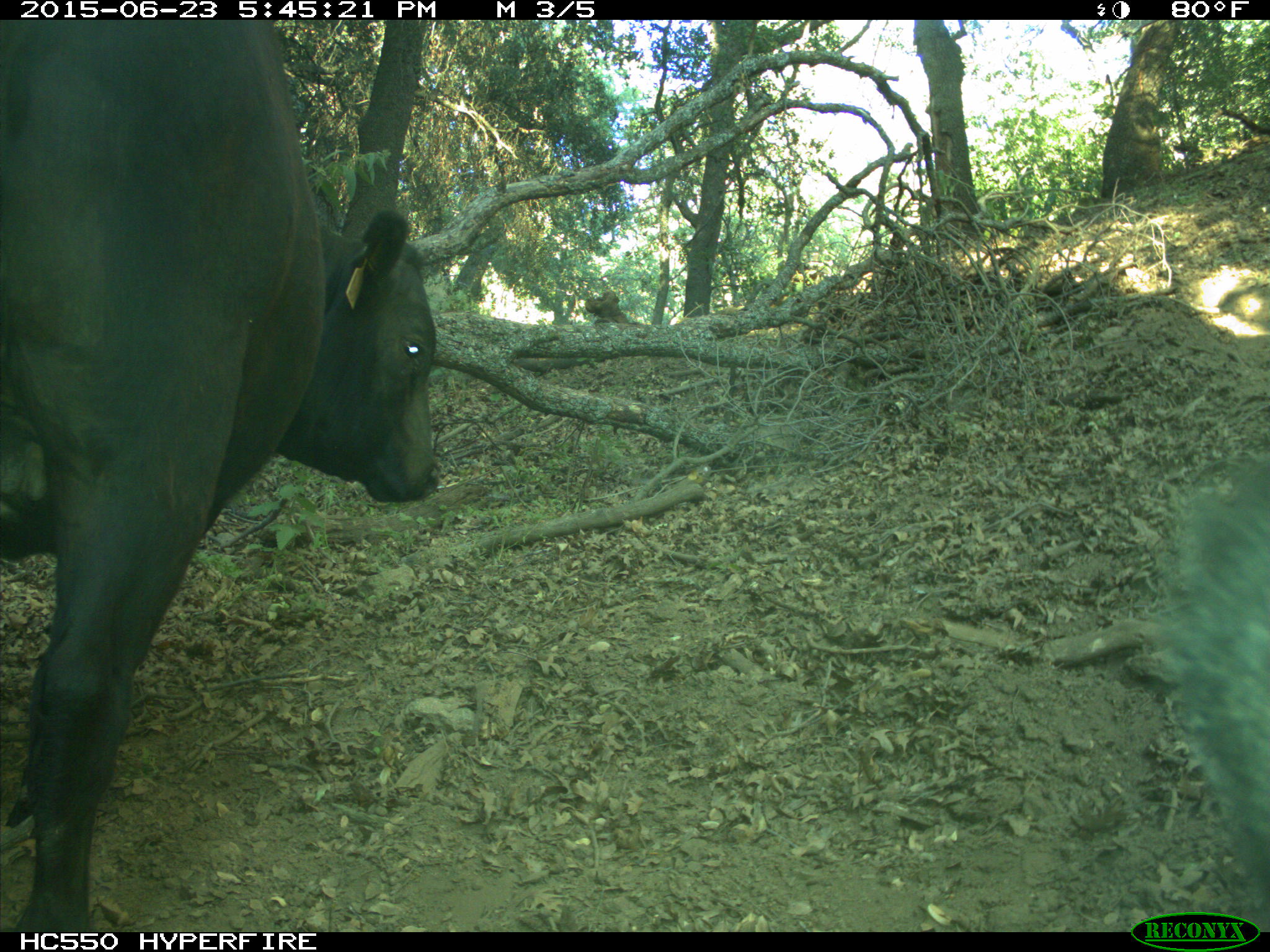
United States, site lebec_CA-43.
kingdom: Animalia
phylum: Chordata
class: Mammalia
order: Artiodactyla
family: Bovidae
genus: Bos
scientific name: Bos taurus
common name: domestic cow